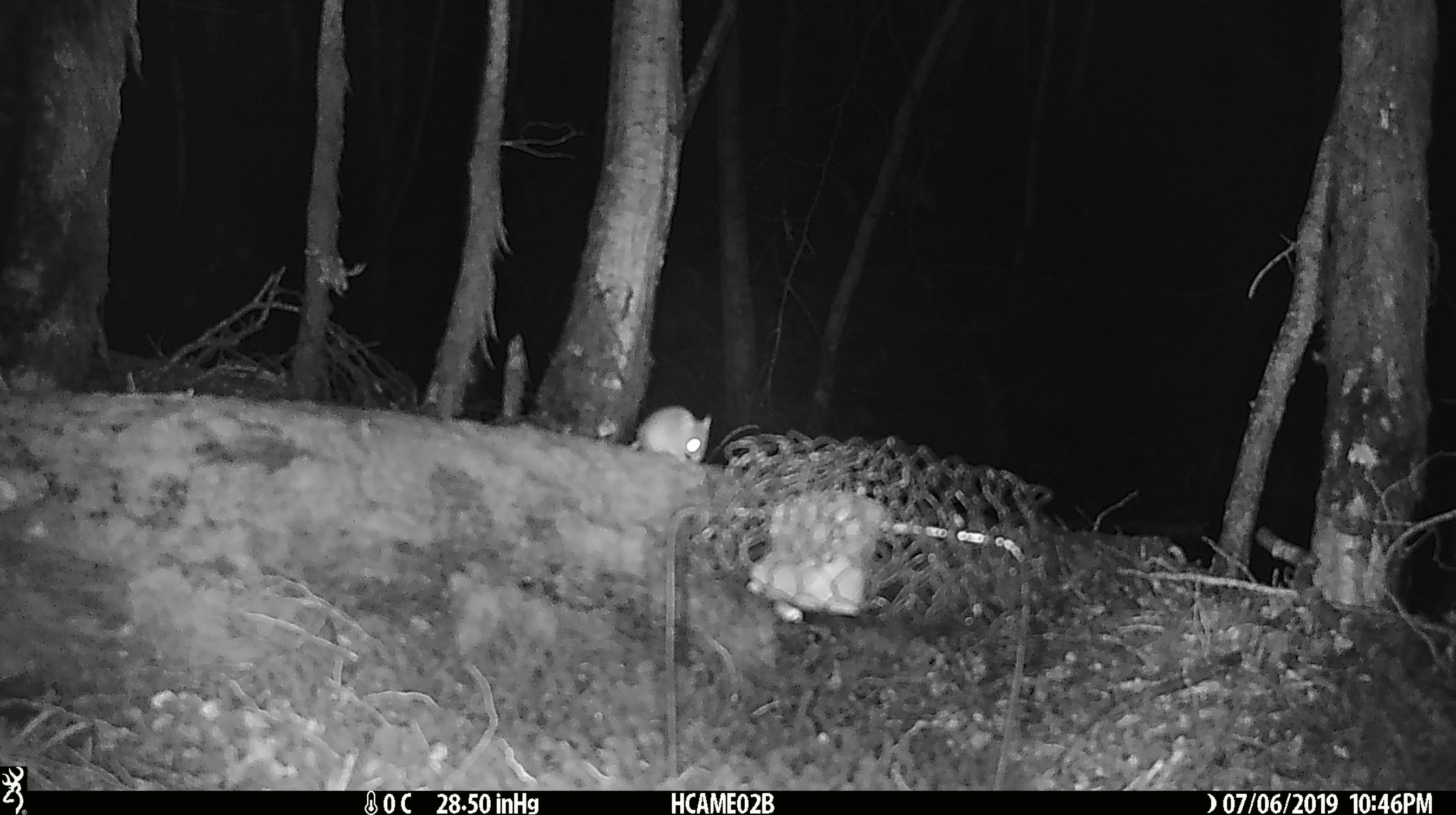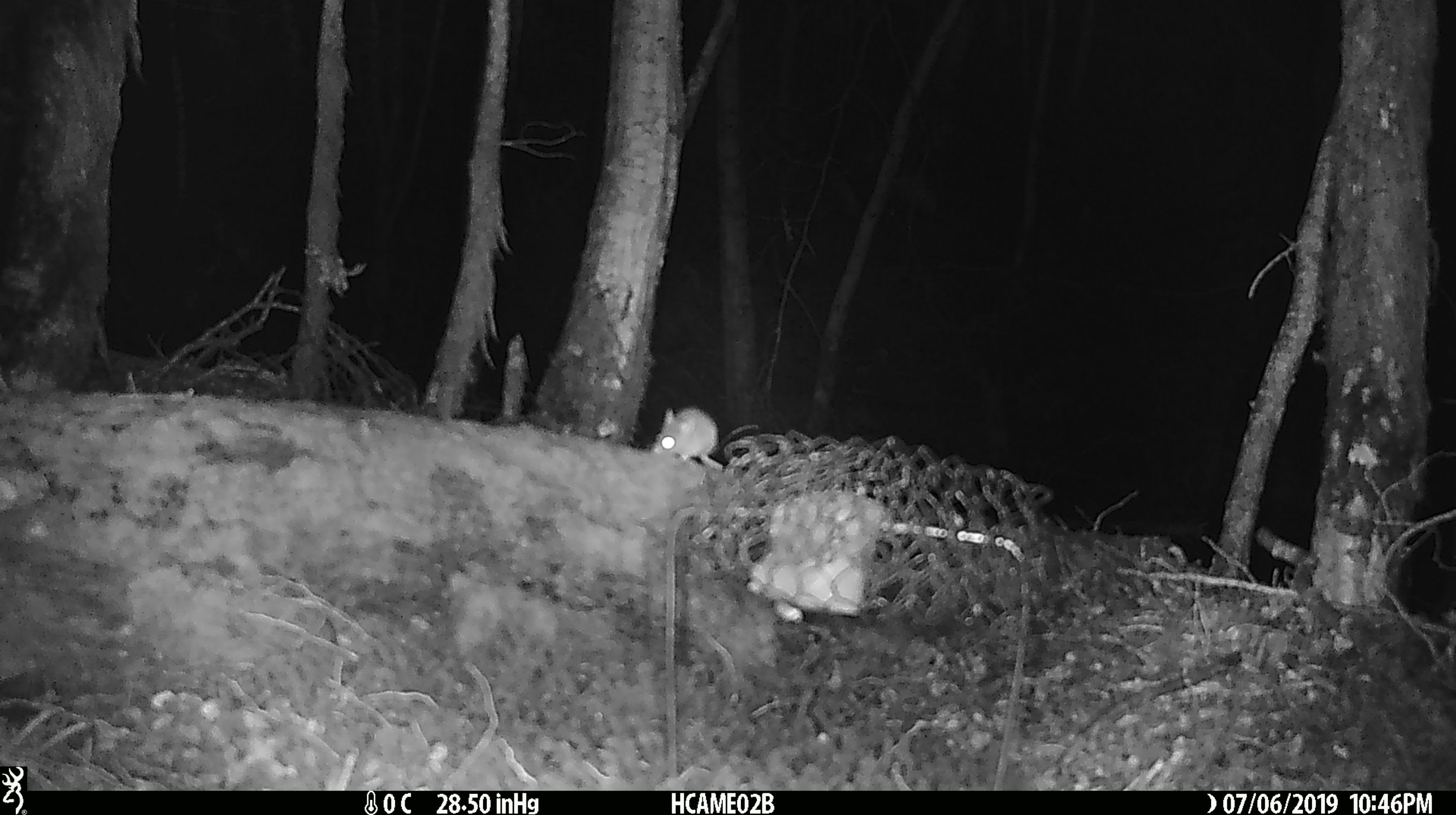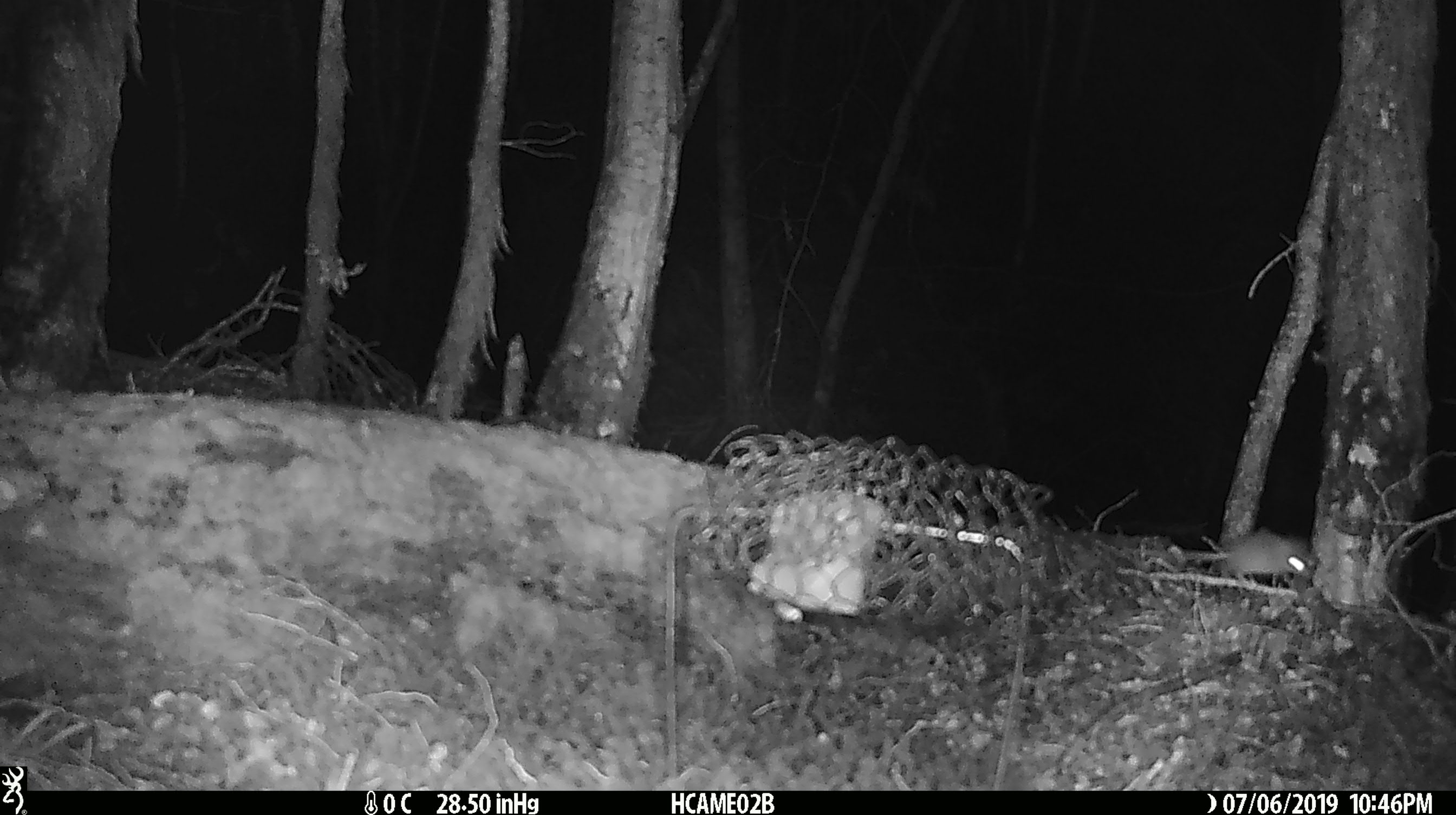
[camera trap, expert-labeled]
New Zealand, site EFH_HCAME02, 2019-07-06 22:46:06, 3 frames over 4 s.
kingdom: Animalia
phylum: Chordata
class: Mammalia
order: Rodentia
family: Muridae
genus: Mus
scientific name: Mus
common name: mouse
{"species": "mouse (Mus)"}